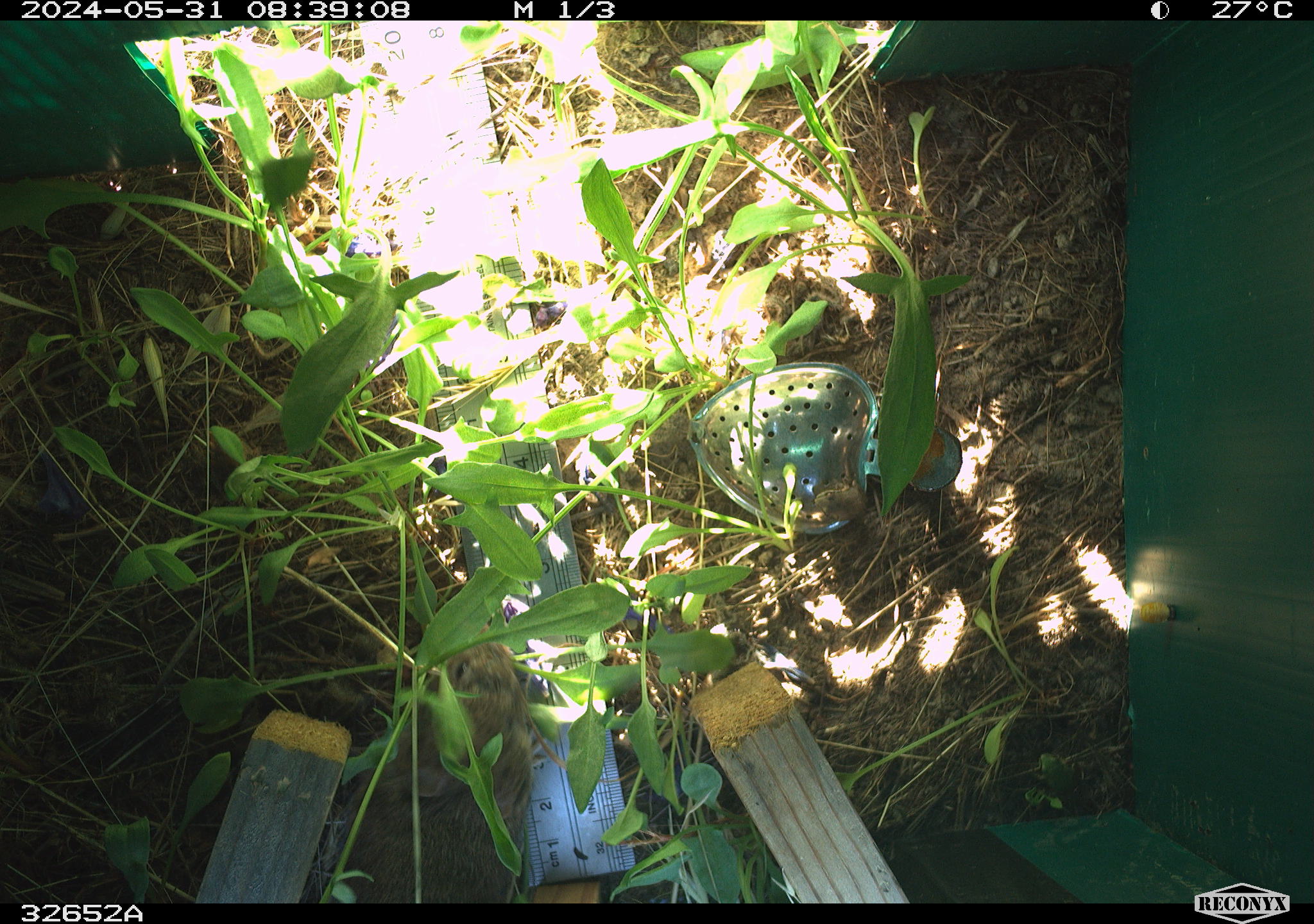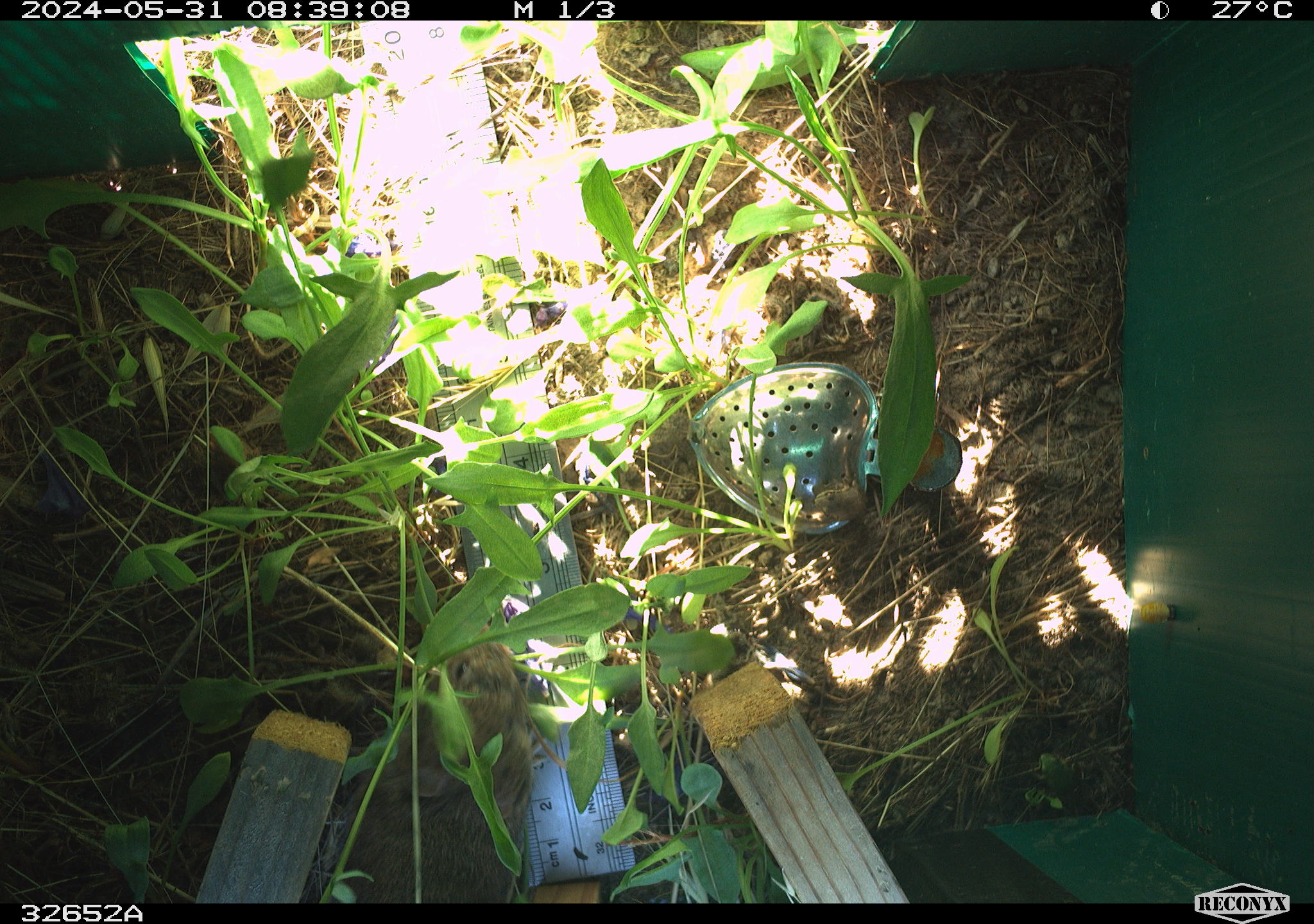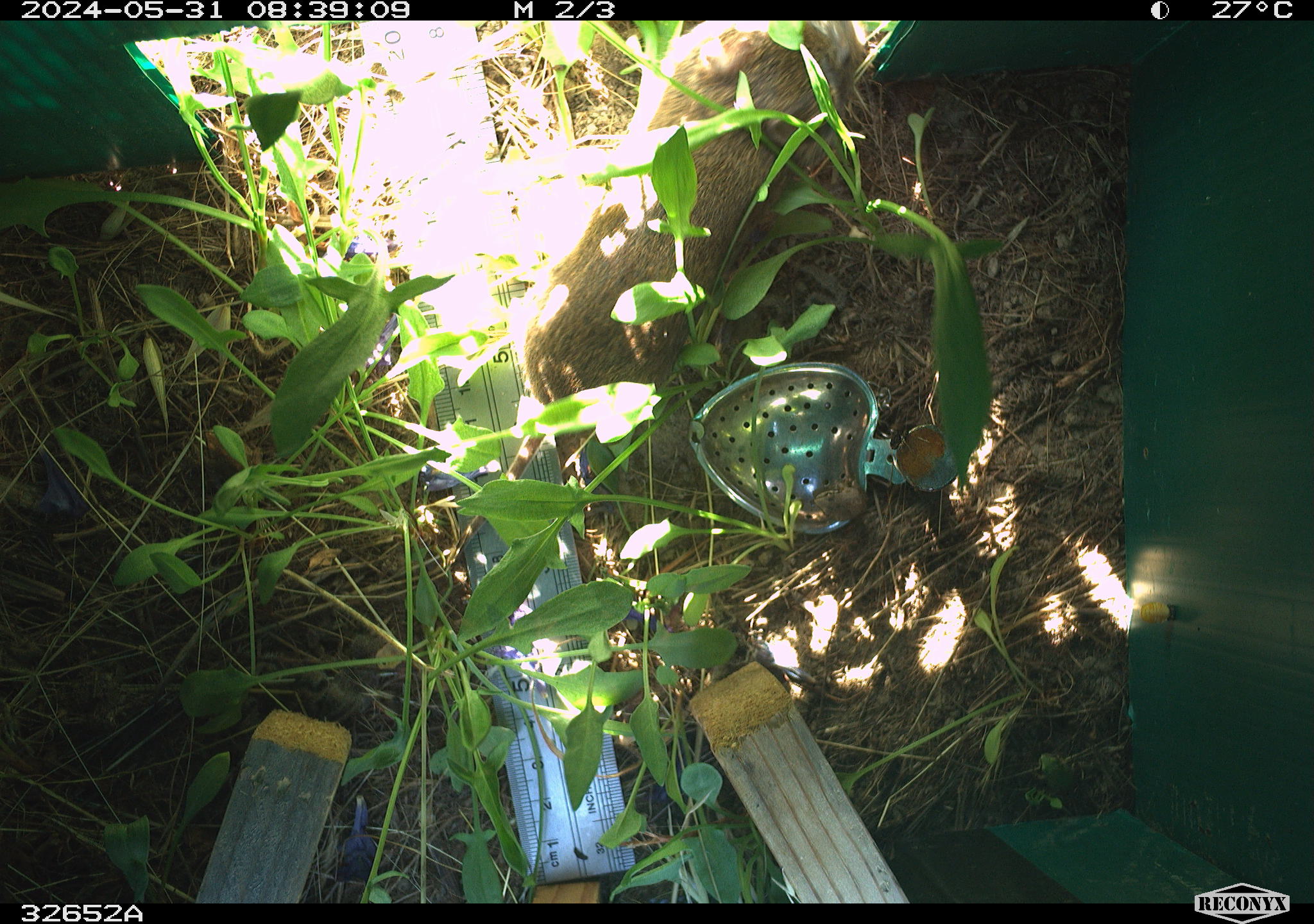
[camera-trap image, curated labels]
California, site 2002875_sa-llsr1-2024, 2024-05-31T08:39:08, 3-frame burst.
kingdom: Animalia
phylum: Chordata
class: Mammalia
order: Rodentia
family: Cricetidae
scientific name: Arvicolinae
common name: voles, lemmings, and muskrats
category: arvicolinae subfamily